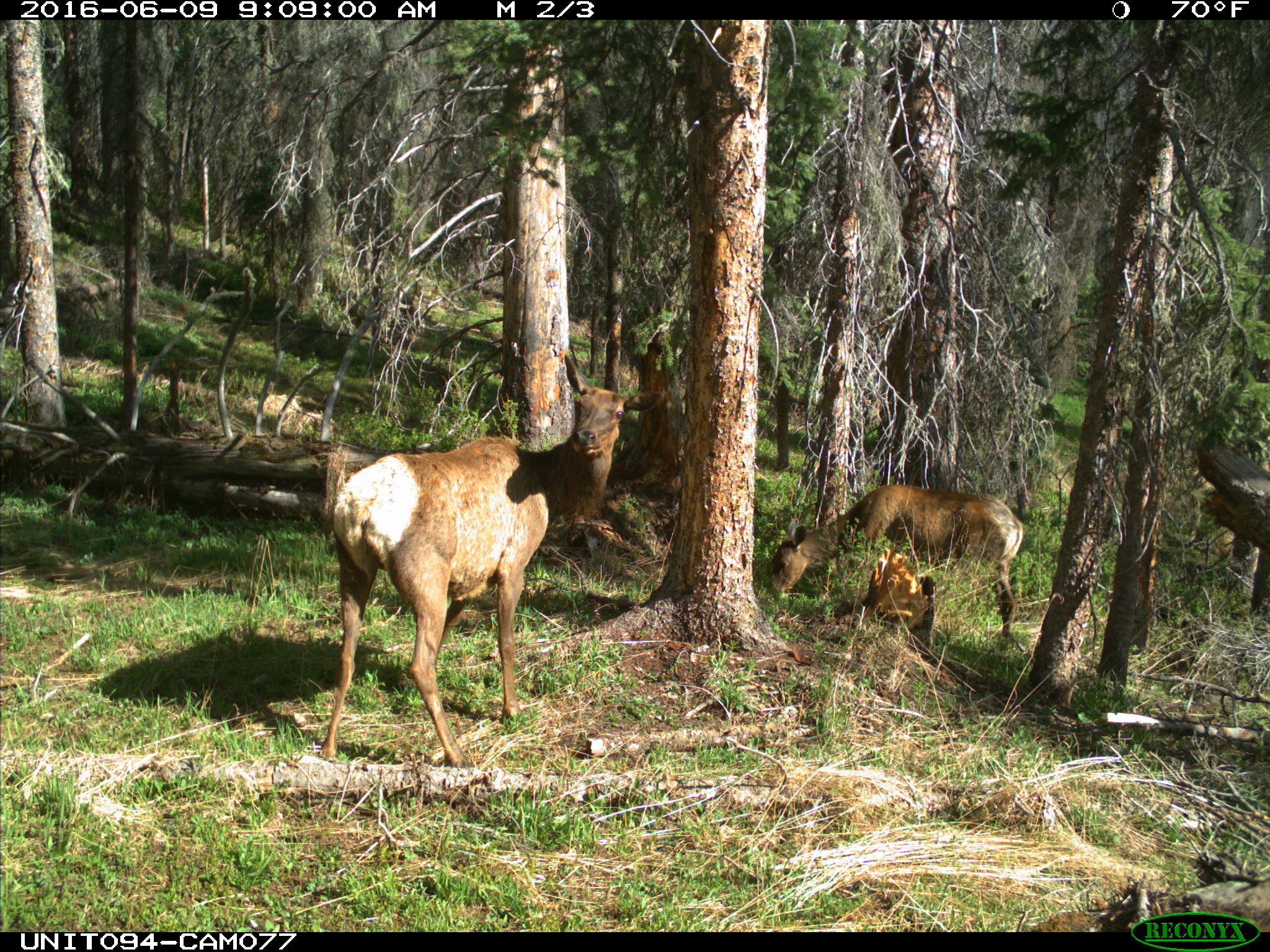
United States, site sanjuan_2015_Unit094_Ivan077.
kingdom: Animalia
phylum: Chordata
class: Mammalia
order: Artiodactyla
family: Cervidae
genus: Cervus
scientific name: Cervus elaphus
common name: red deer